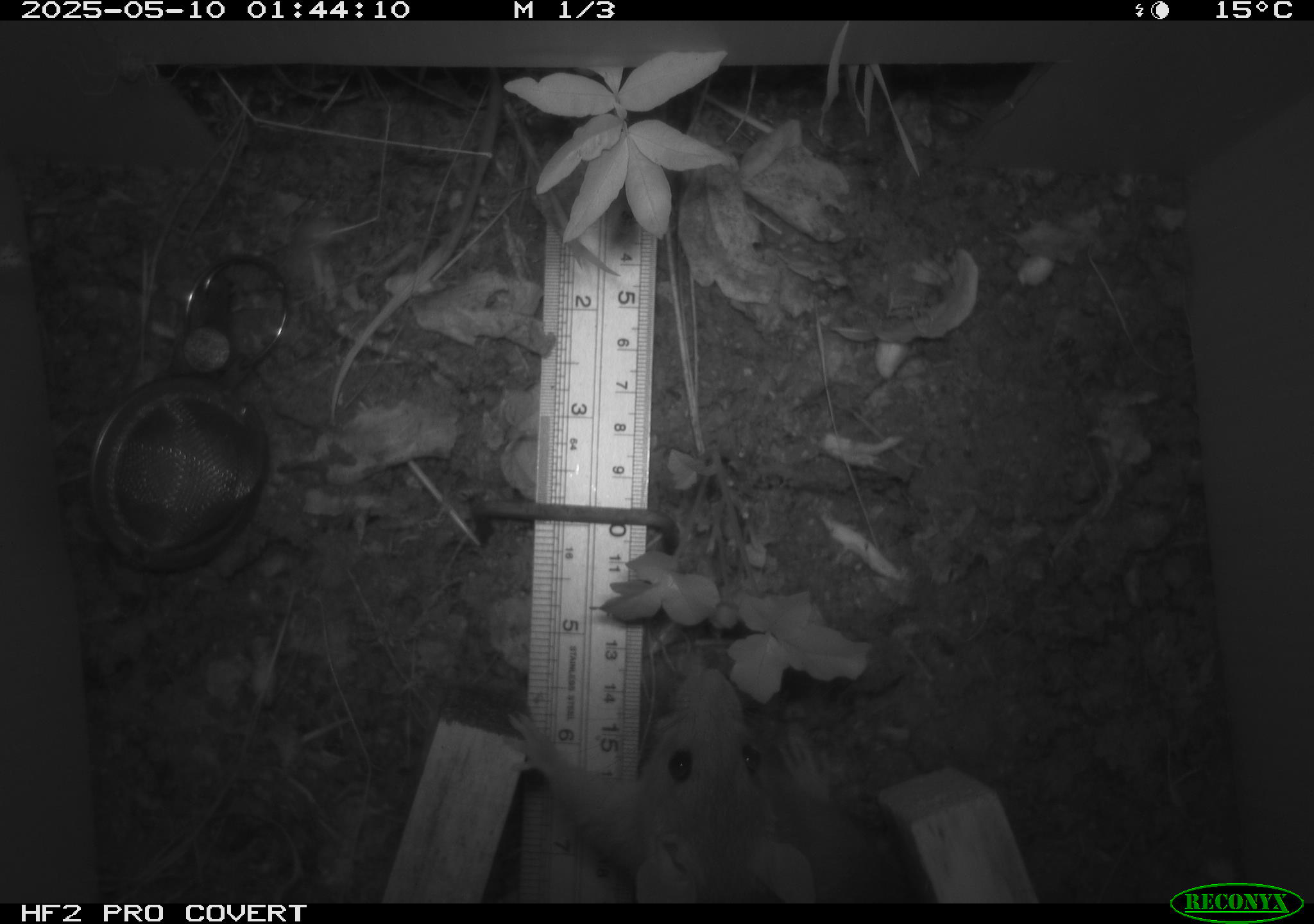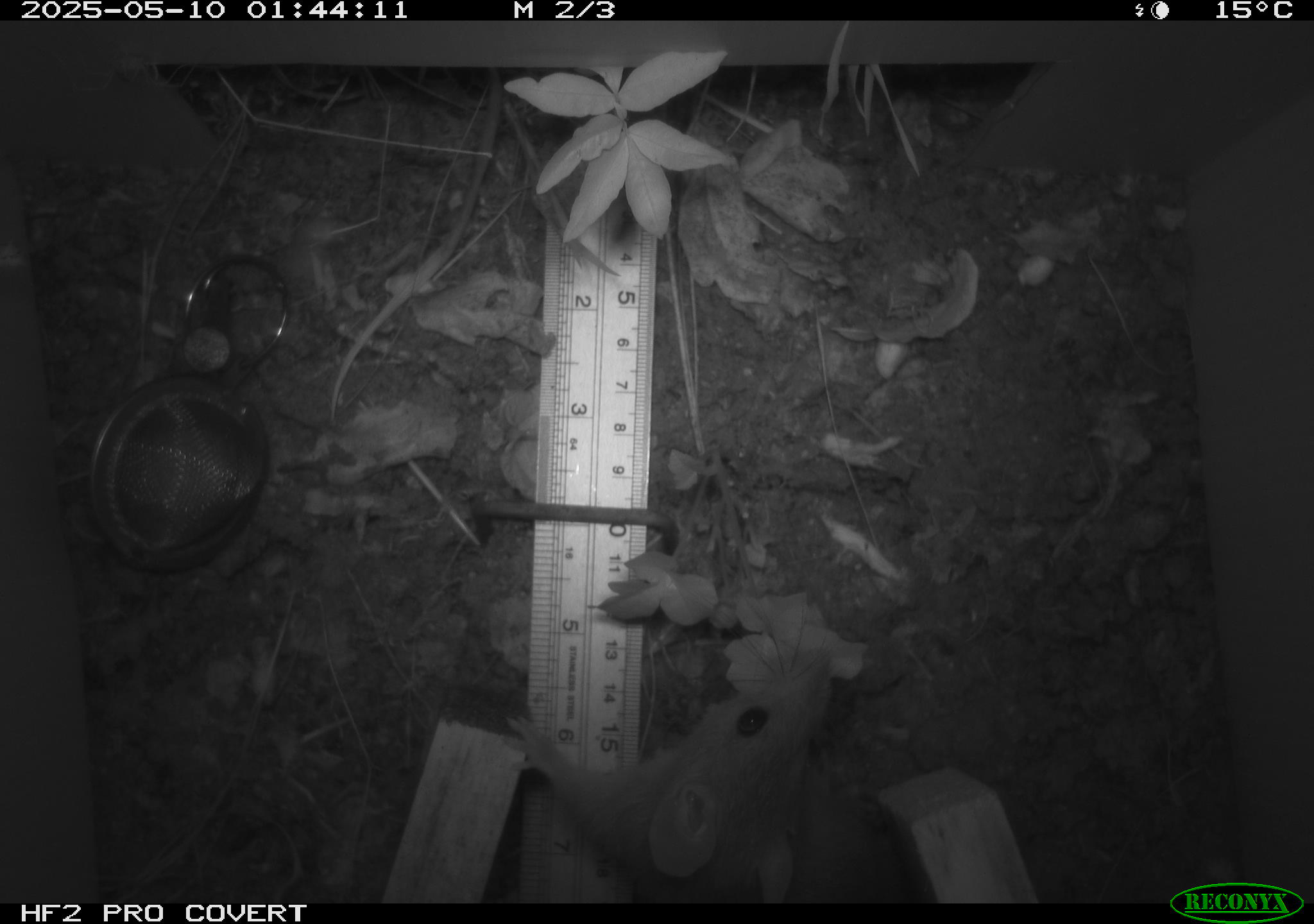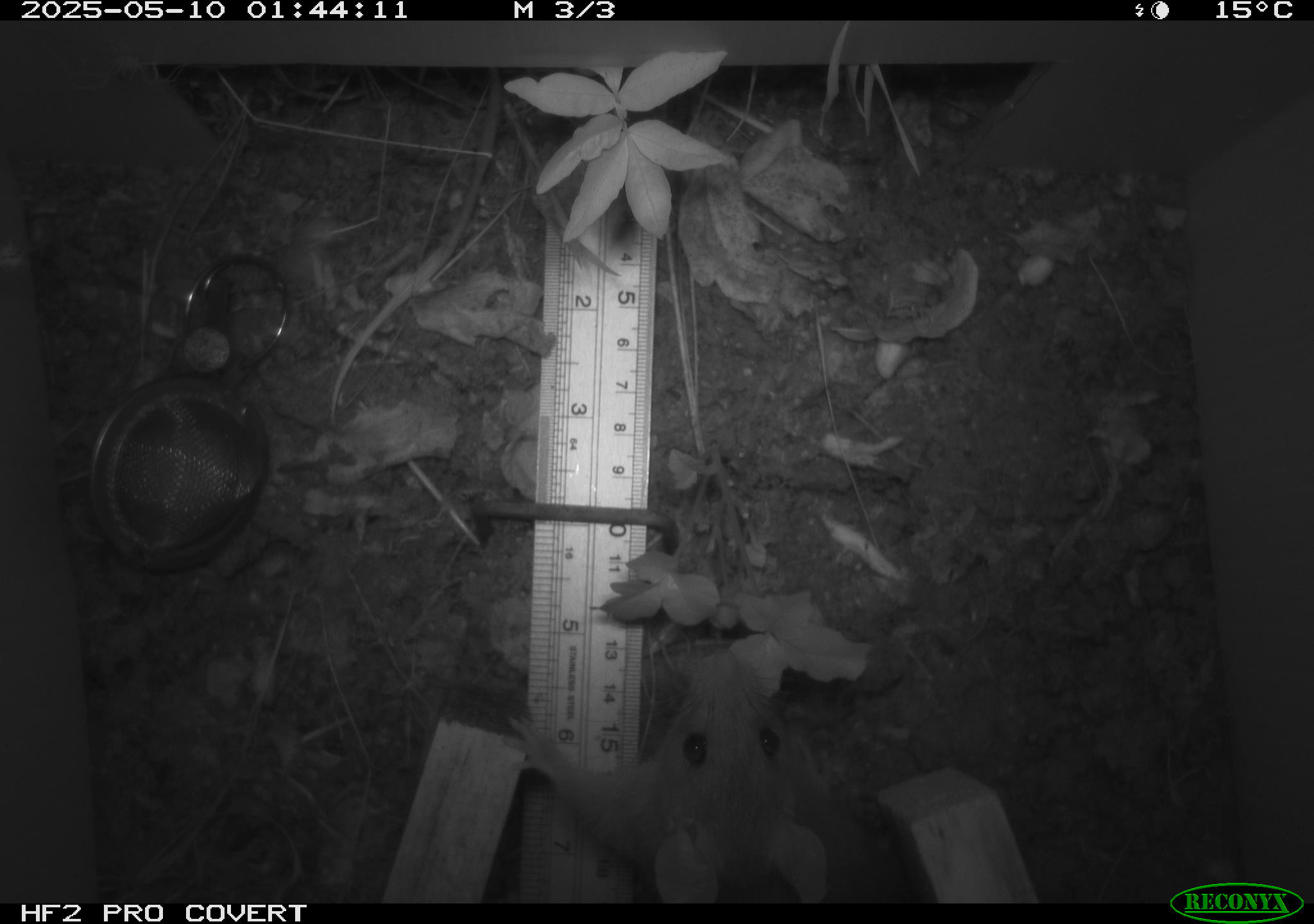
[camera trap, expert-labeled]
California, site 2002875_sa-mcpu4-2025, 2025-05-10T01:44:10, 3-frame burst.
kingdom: Animalia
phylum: Chordata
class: Mammalia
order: Rodentia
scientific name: Rodentia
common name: rodent